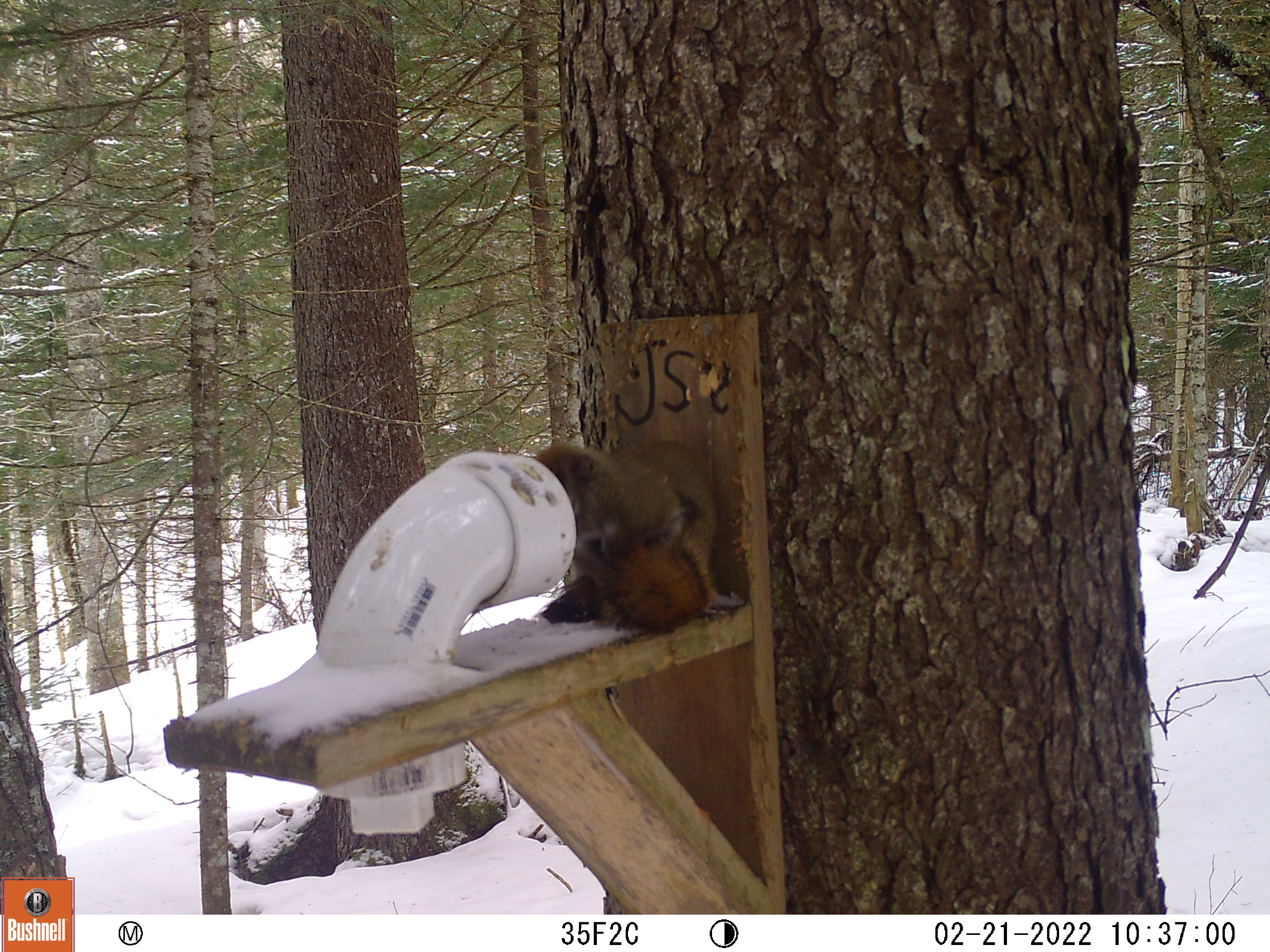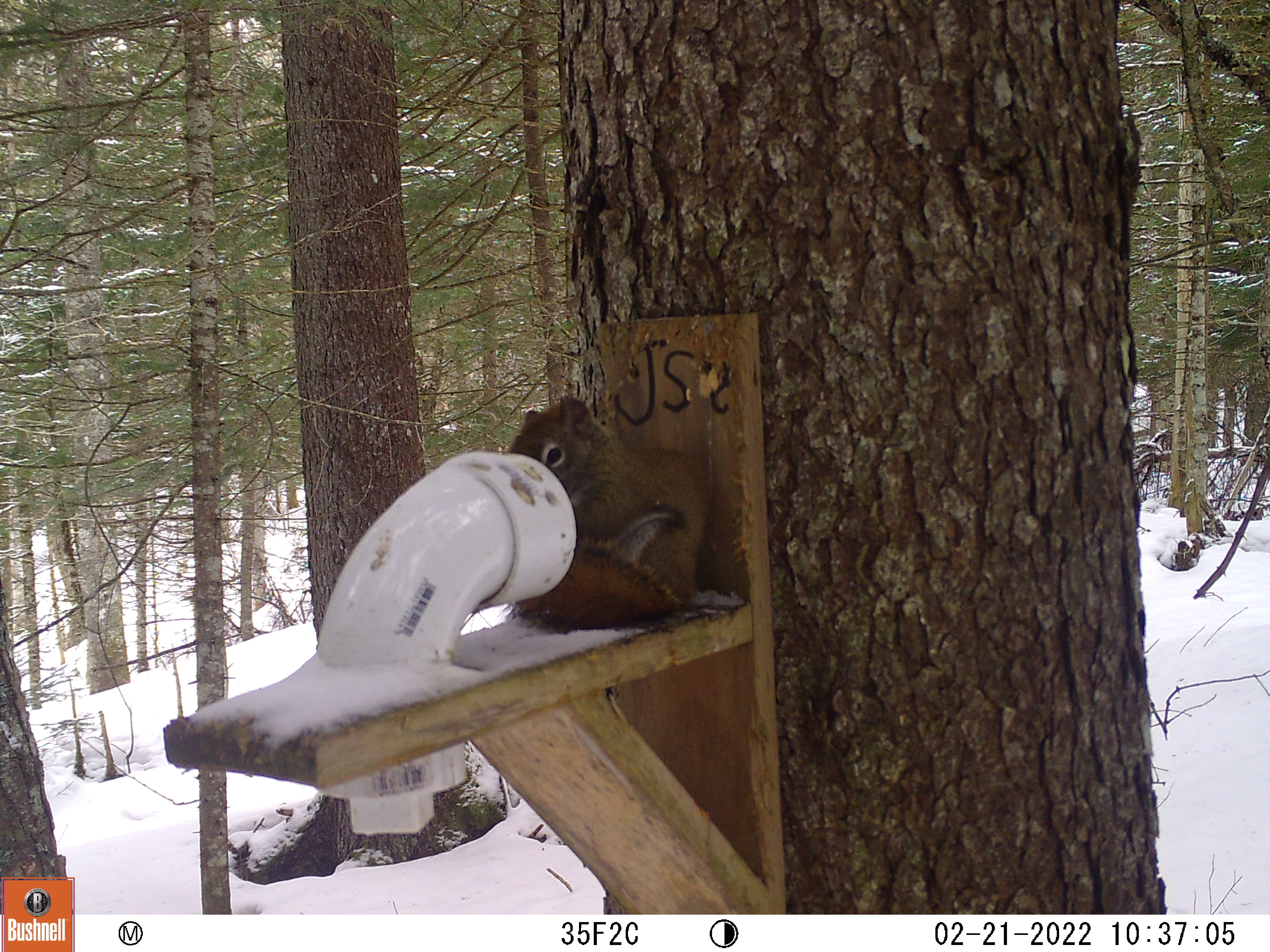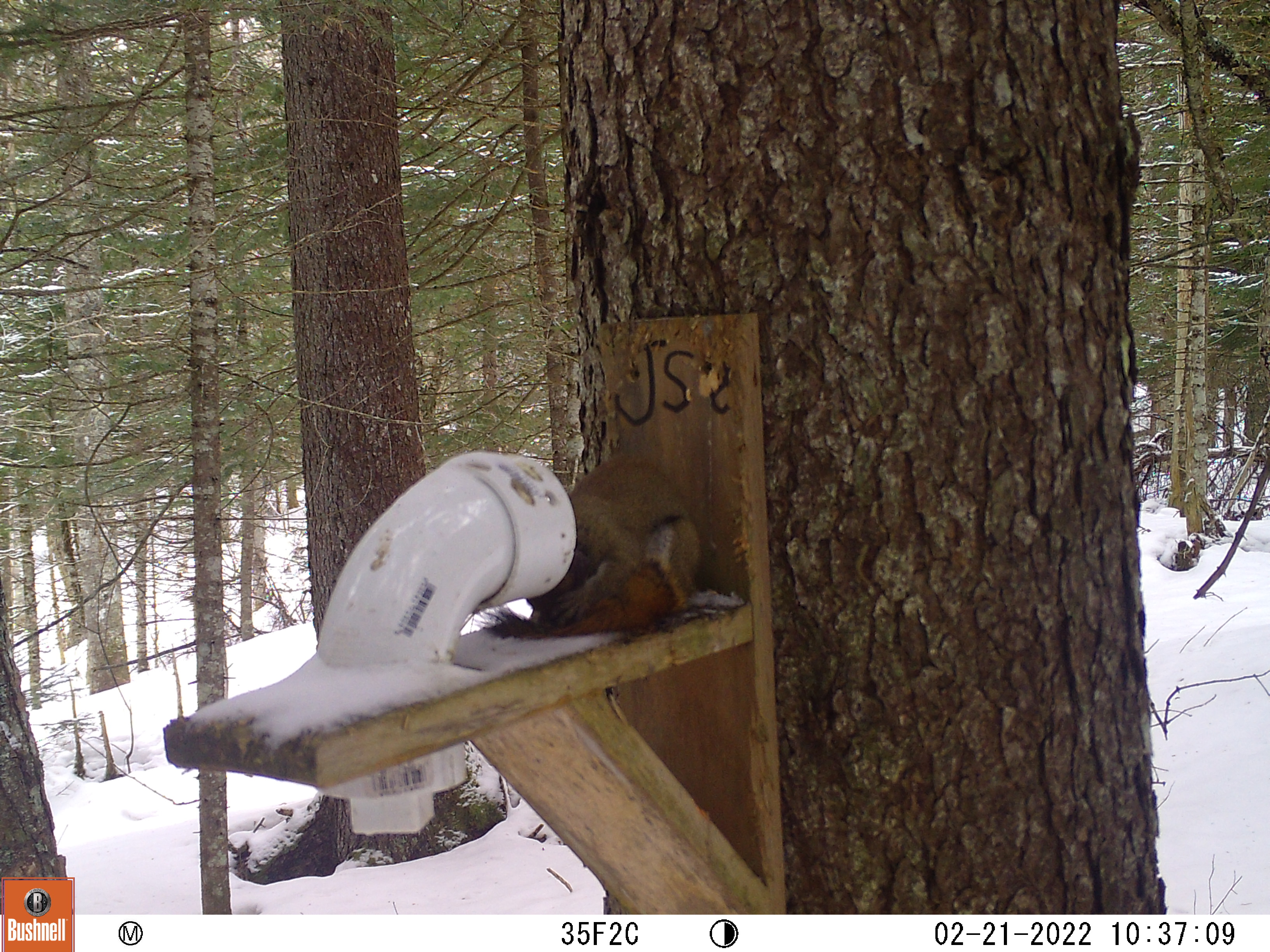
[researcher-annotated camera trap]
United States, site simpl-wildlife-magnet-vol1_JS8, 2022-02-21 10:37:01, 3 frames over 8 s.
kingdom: Animalia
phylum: Chordata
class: Mammalia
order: Rodentia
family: Sciuridae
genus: Tamiasciurus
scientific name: Tamiasciurus hudsonicus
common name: red squirrel